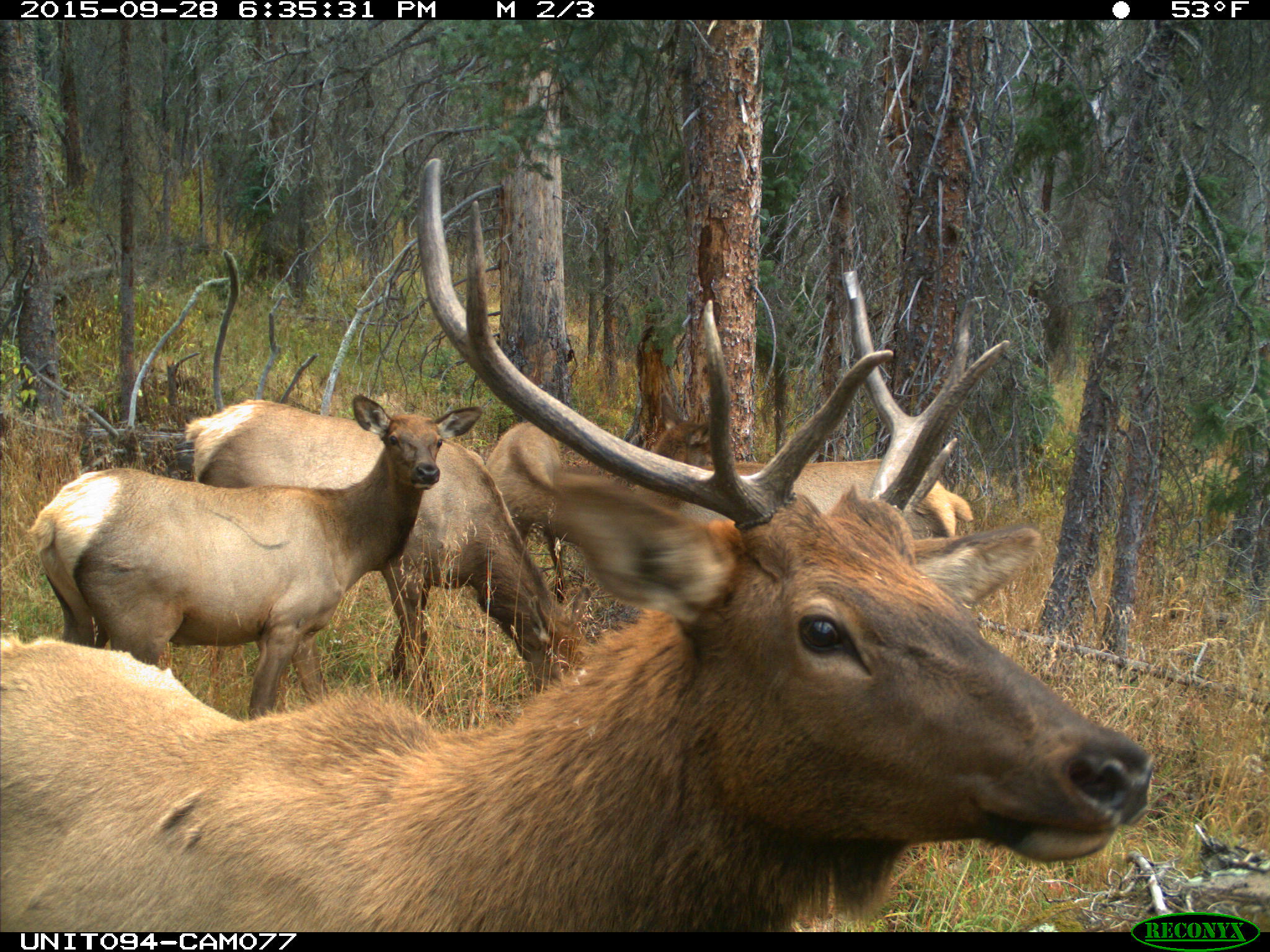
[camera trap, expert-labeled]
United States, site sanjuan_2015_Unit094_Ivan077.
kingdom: Animalia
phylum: Chordata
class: Mammalia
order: Artiodactyla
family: Cervidae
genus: Cervus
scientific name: Cervus elaphus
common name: red deer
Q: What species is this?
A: Cervus elaphus (red deer).